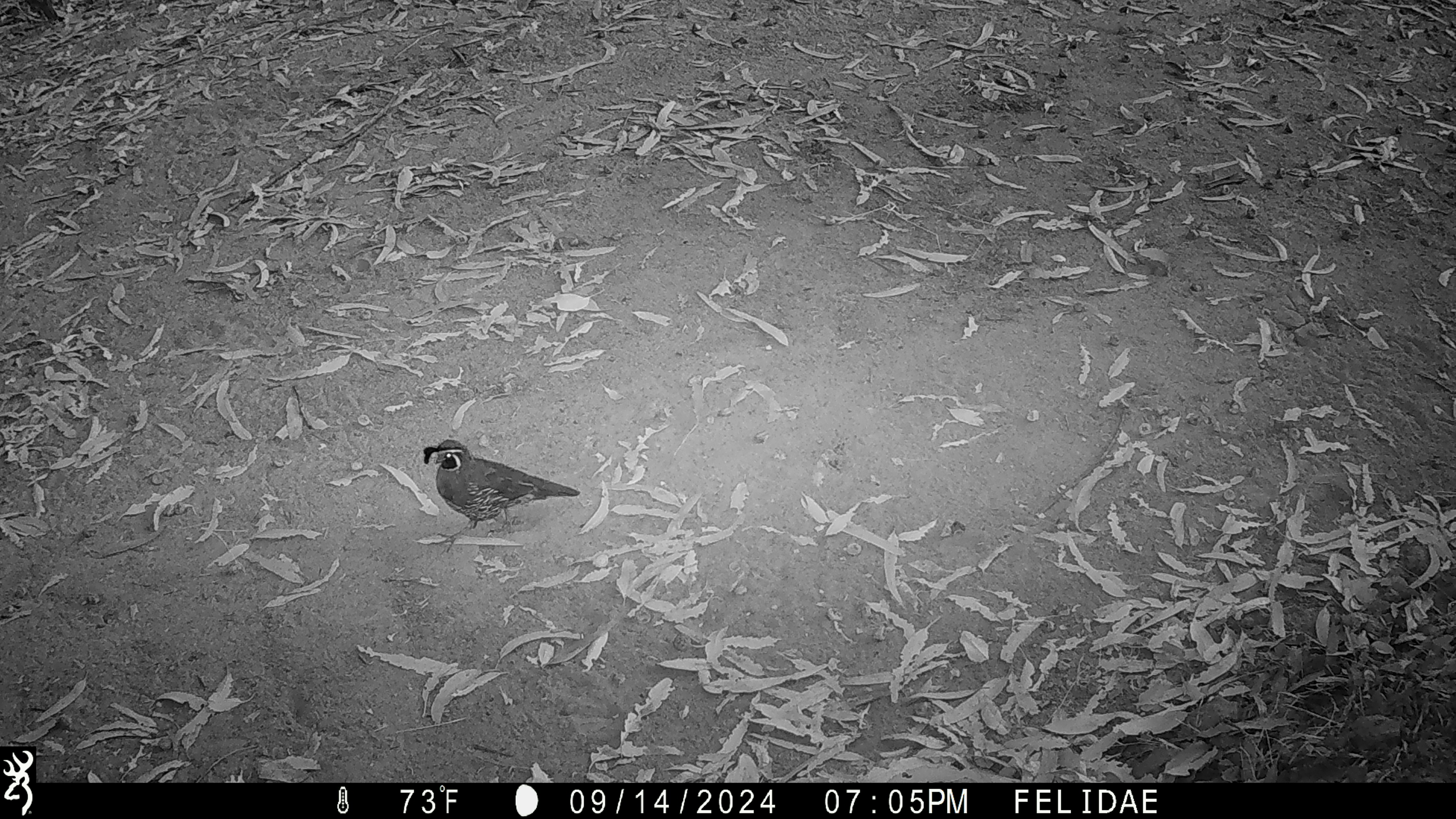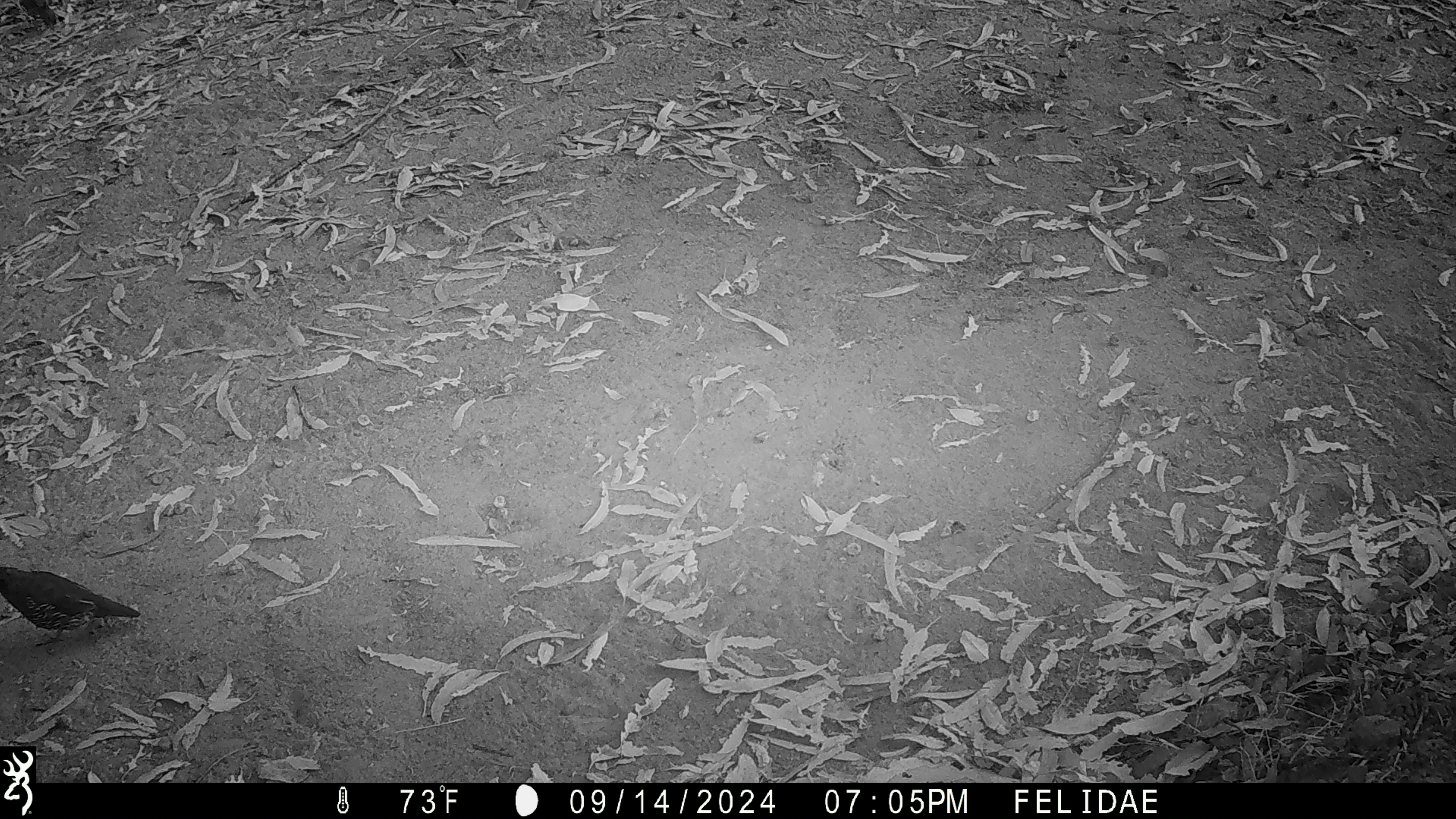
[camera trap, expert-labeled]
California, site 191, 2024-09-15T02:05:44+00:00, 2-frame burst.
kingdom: Animalia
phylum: Chordata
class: Aves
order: Galliformes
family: Odontophoridae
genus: Callipepla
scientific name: Callipepla californica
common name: california quail